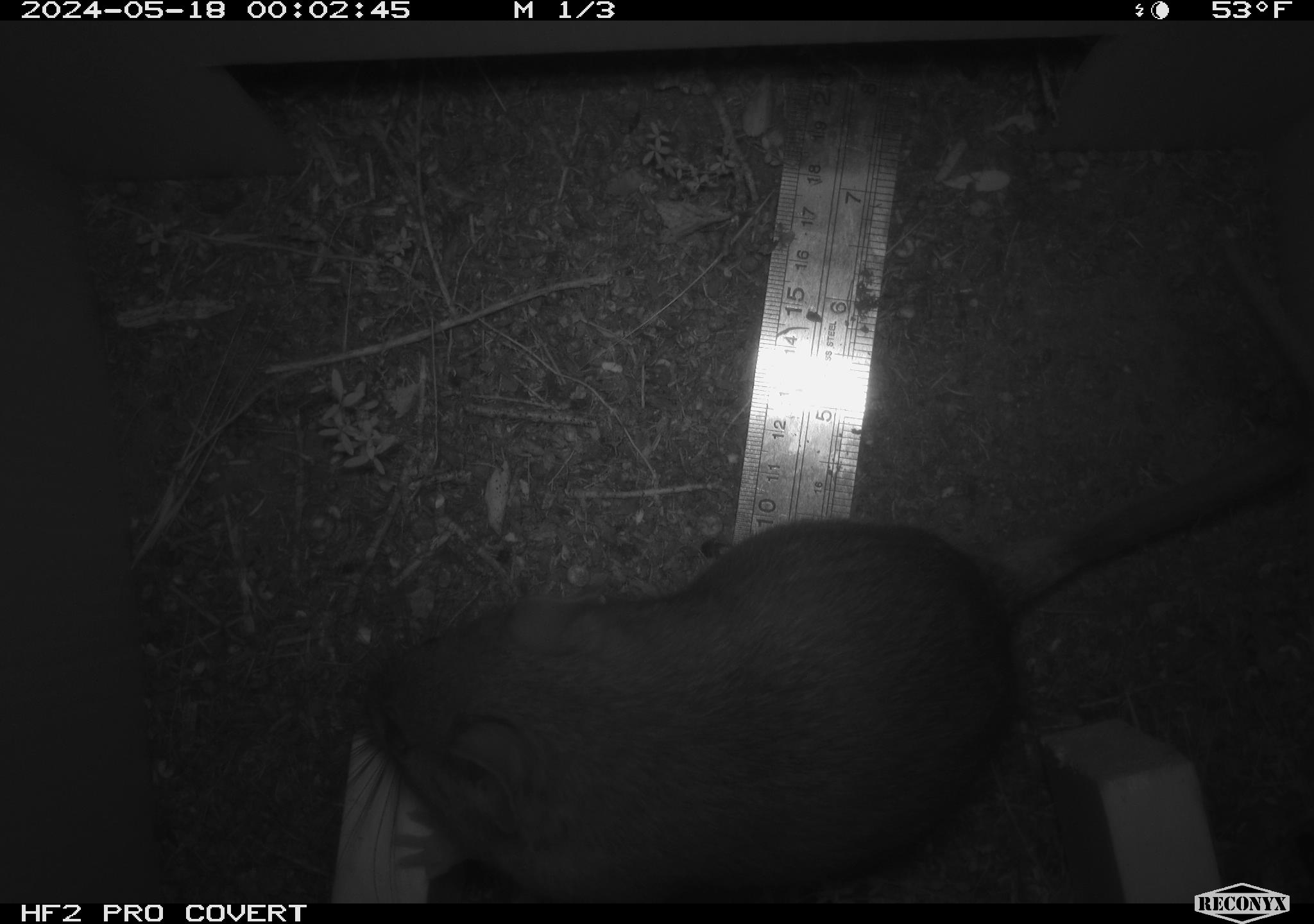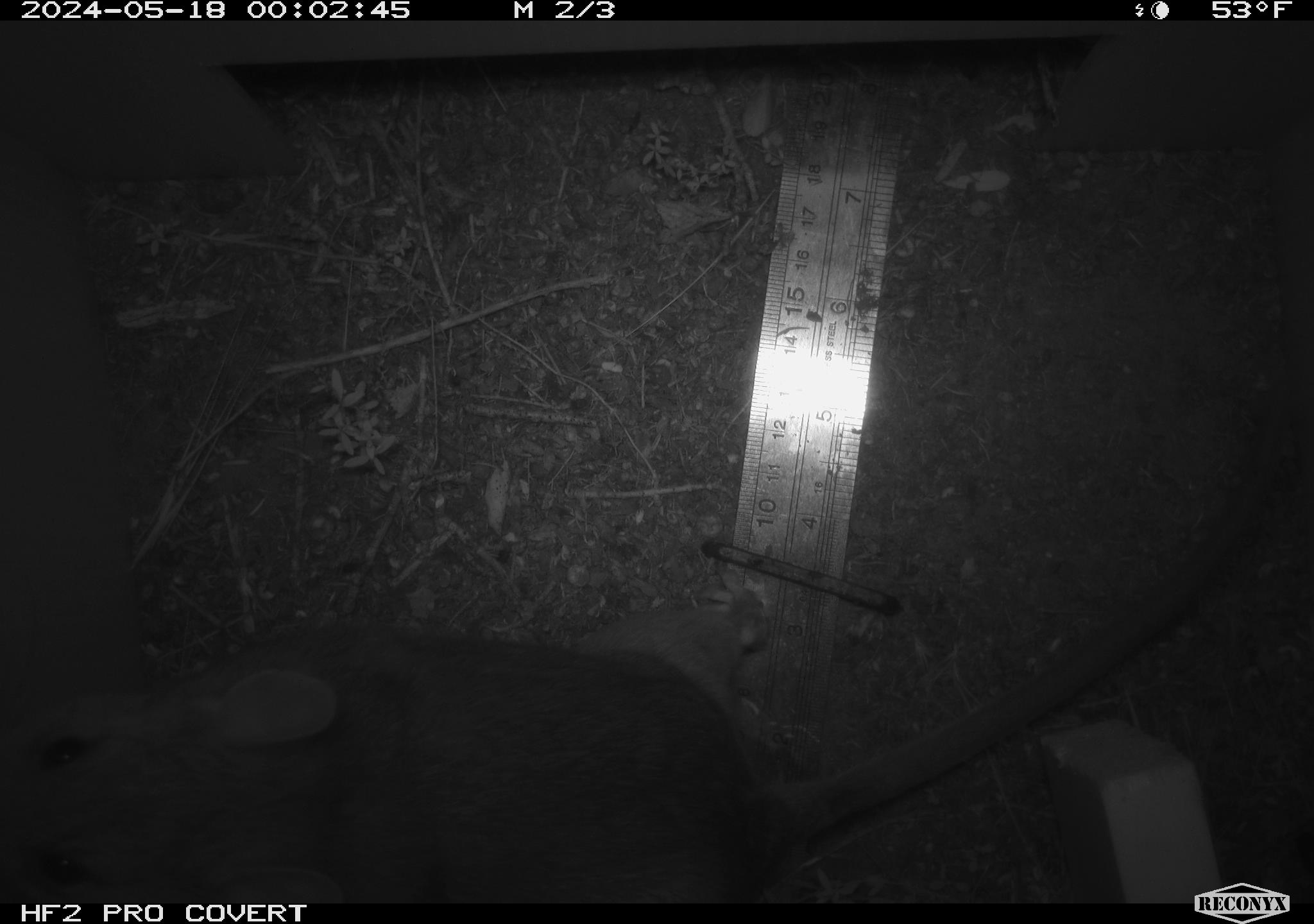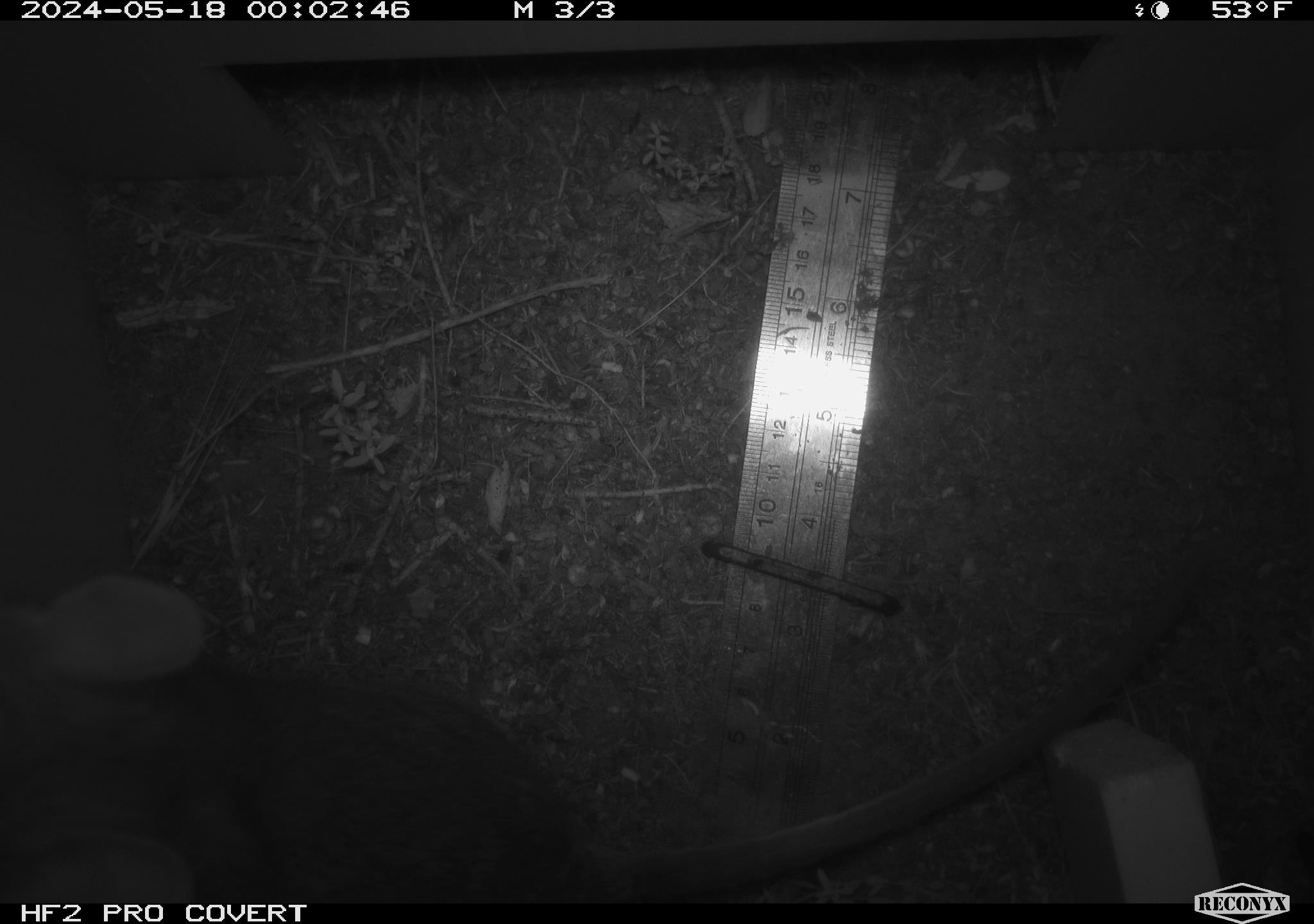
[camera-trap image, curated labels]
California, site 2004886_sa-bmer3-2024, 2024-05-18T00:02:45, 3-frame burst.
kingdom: Animalia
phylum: Chordata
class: Mammalia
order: Rodentia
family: Muridae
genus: Rattus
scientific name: Rattus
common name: rat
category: rattus species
Rattus species (rat) (Rattus).